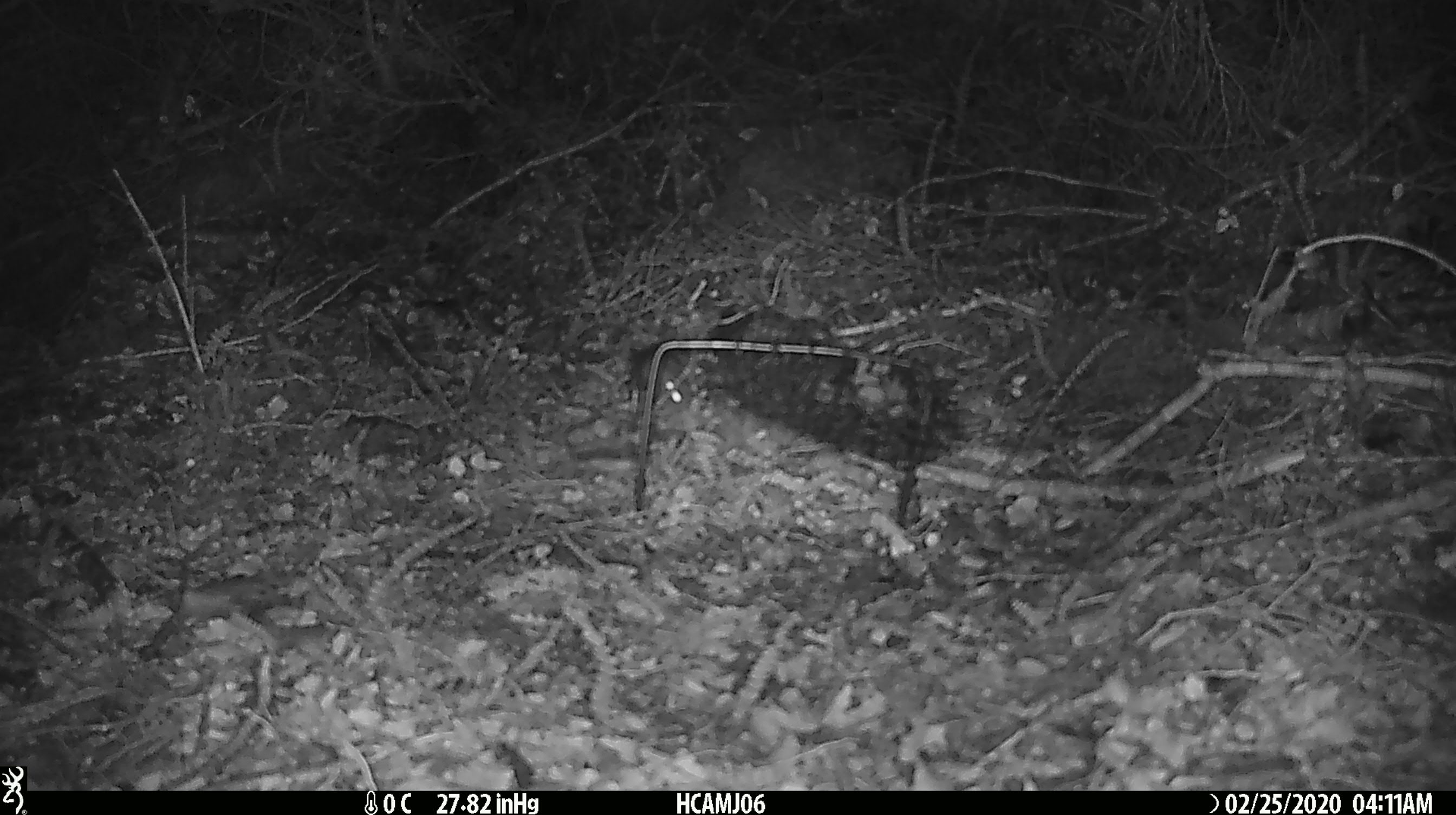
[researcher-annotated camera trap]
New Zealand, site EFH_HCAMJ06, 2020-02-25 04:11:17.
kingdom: Animalia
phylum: Chordata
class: Mammalia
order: Rodentia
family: Muridae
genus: Mus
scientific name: Mus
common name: mouse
Mouse (Mus).